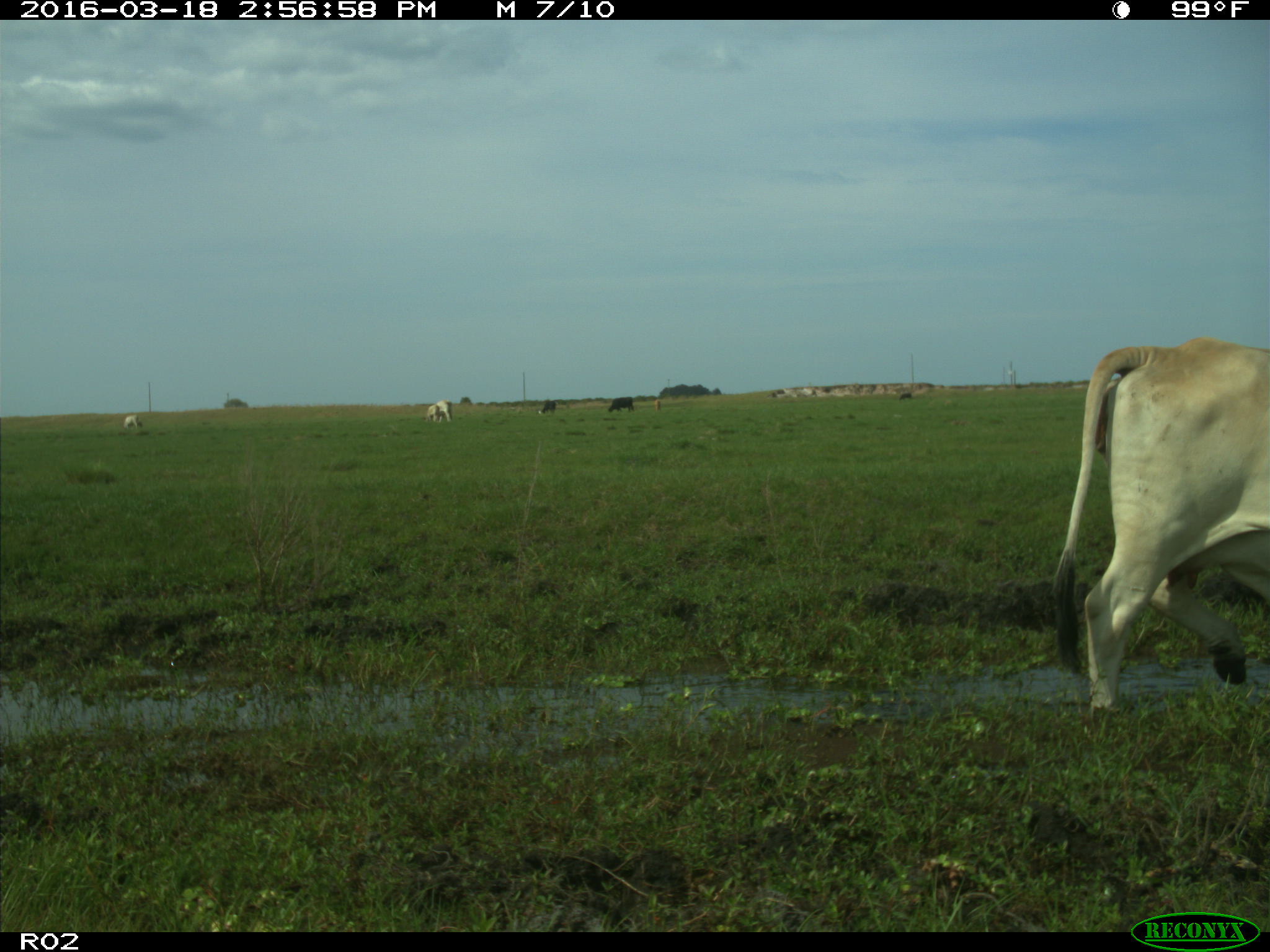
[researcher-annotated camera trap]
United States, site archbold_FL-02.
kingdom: Animalia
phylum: Chordata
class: Mammalia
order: Artiodactyla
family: Bovidae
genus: Bos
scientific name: Bos taurus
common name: domestic cow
Bos taurus (domestic cow).